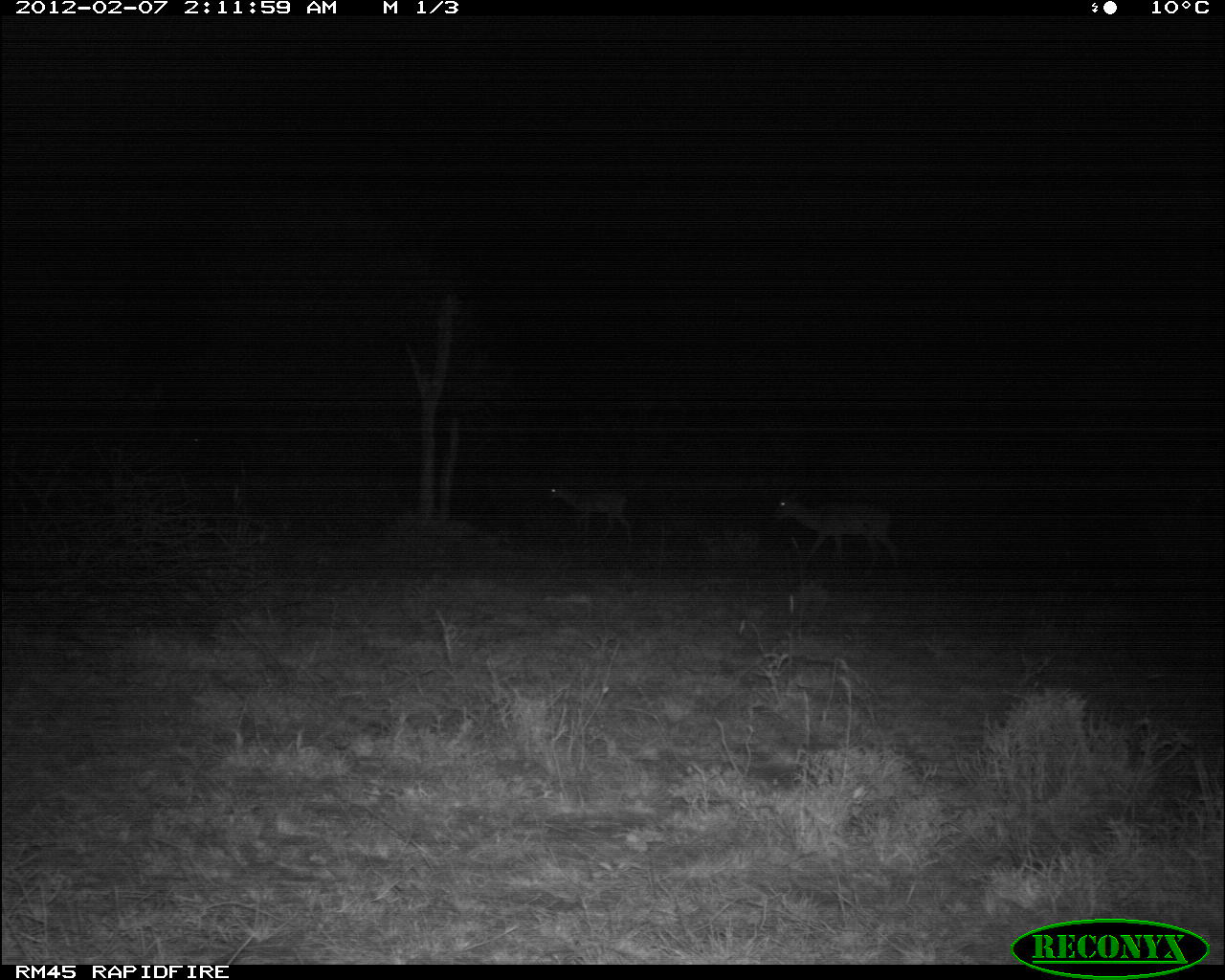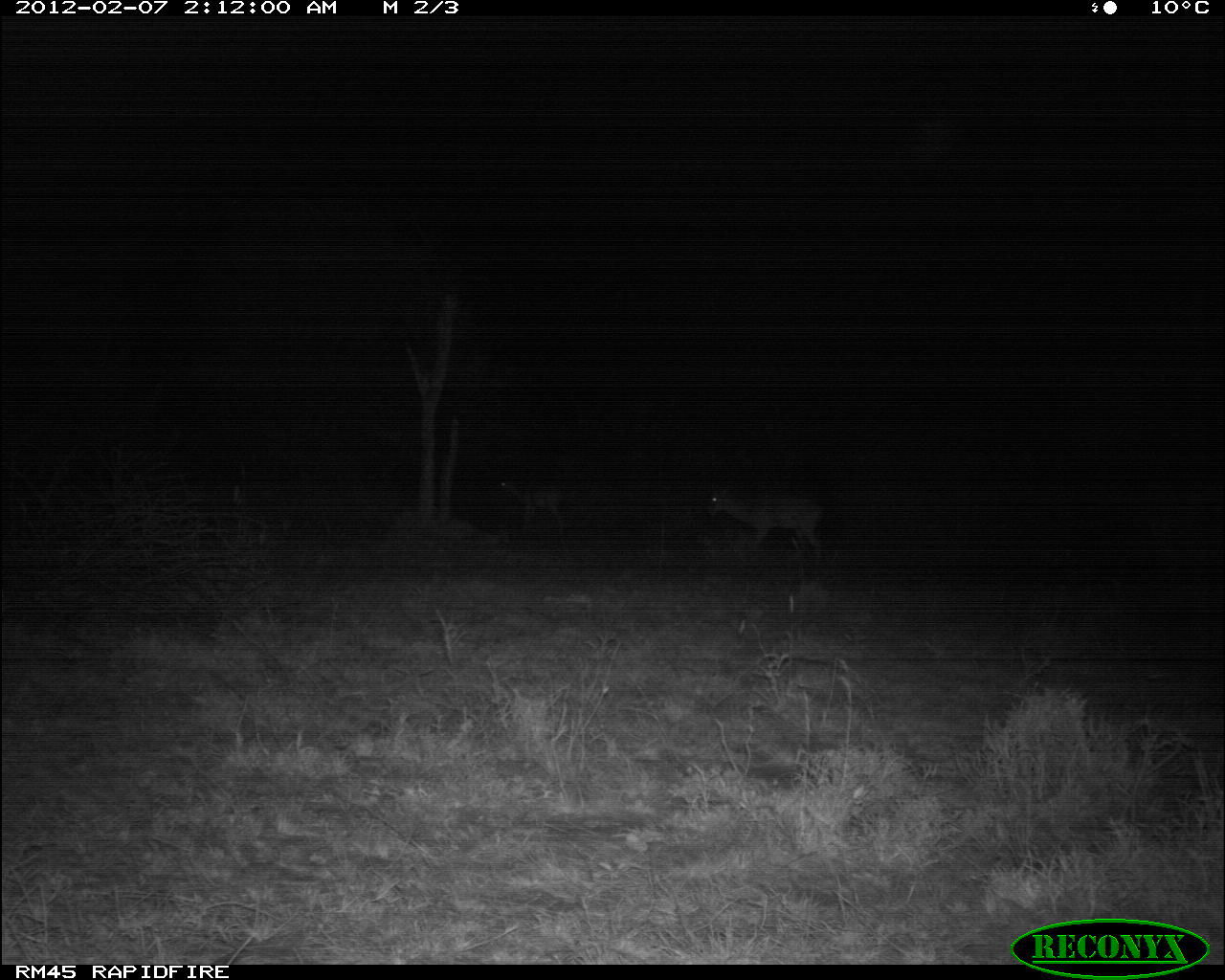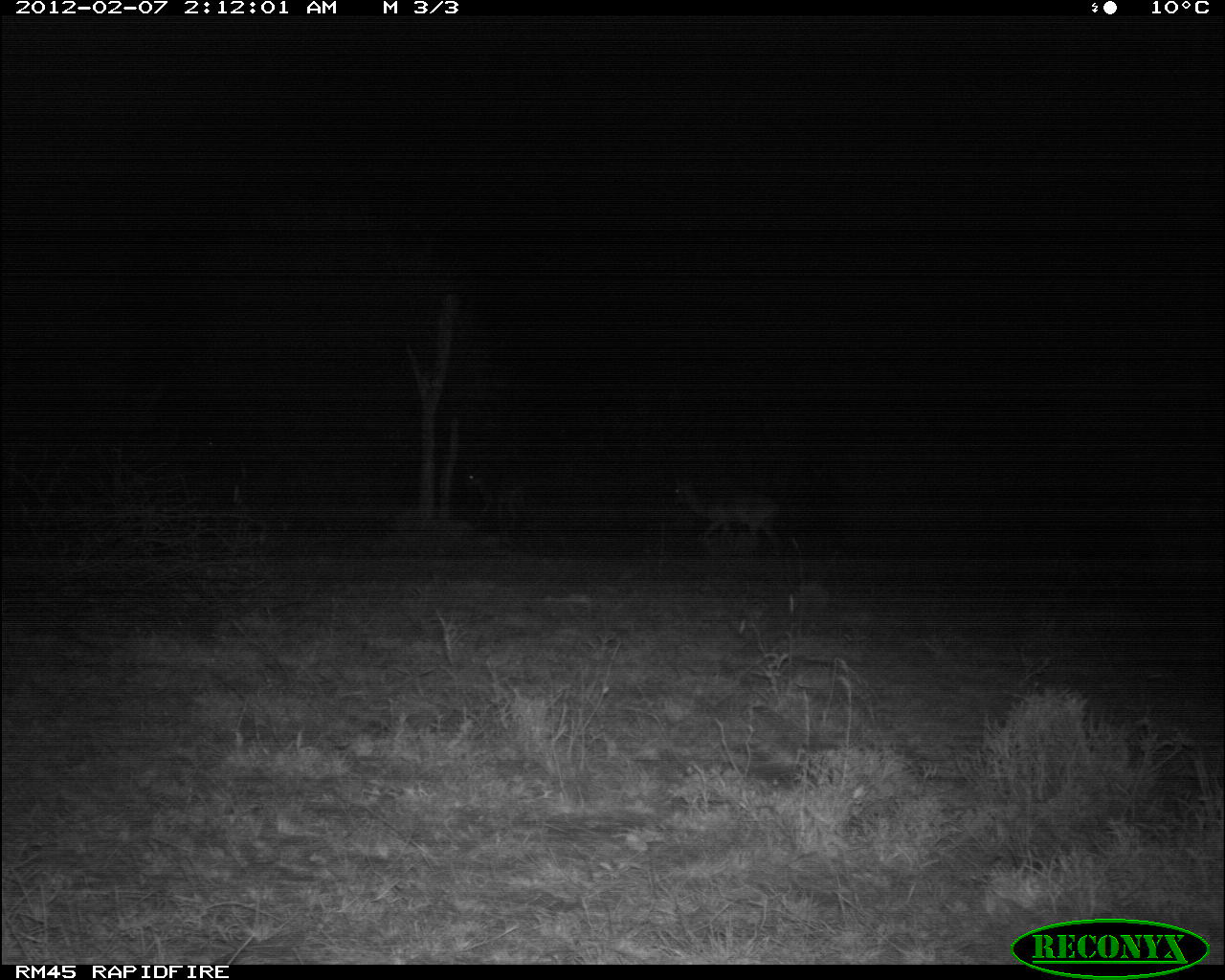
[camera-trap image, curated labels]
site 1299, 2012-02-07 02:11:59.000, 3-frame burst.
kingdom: Animalia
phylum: Chordata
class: Mammalia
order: Artiodactyla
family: Bovidae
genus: Aepyceros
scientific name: Aepyceros melampus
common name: impala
Aepyceros melampus (impala), count 2.